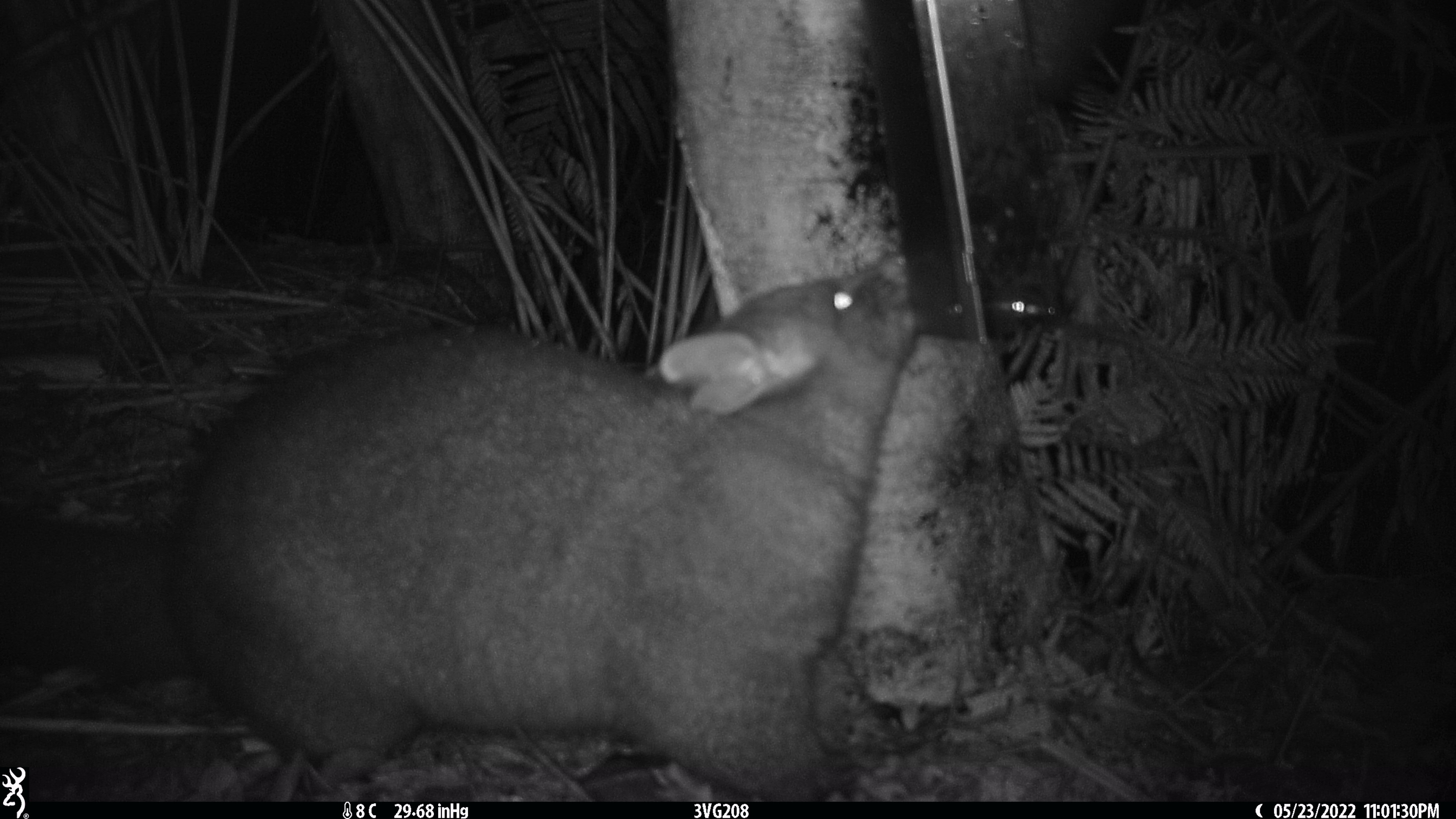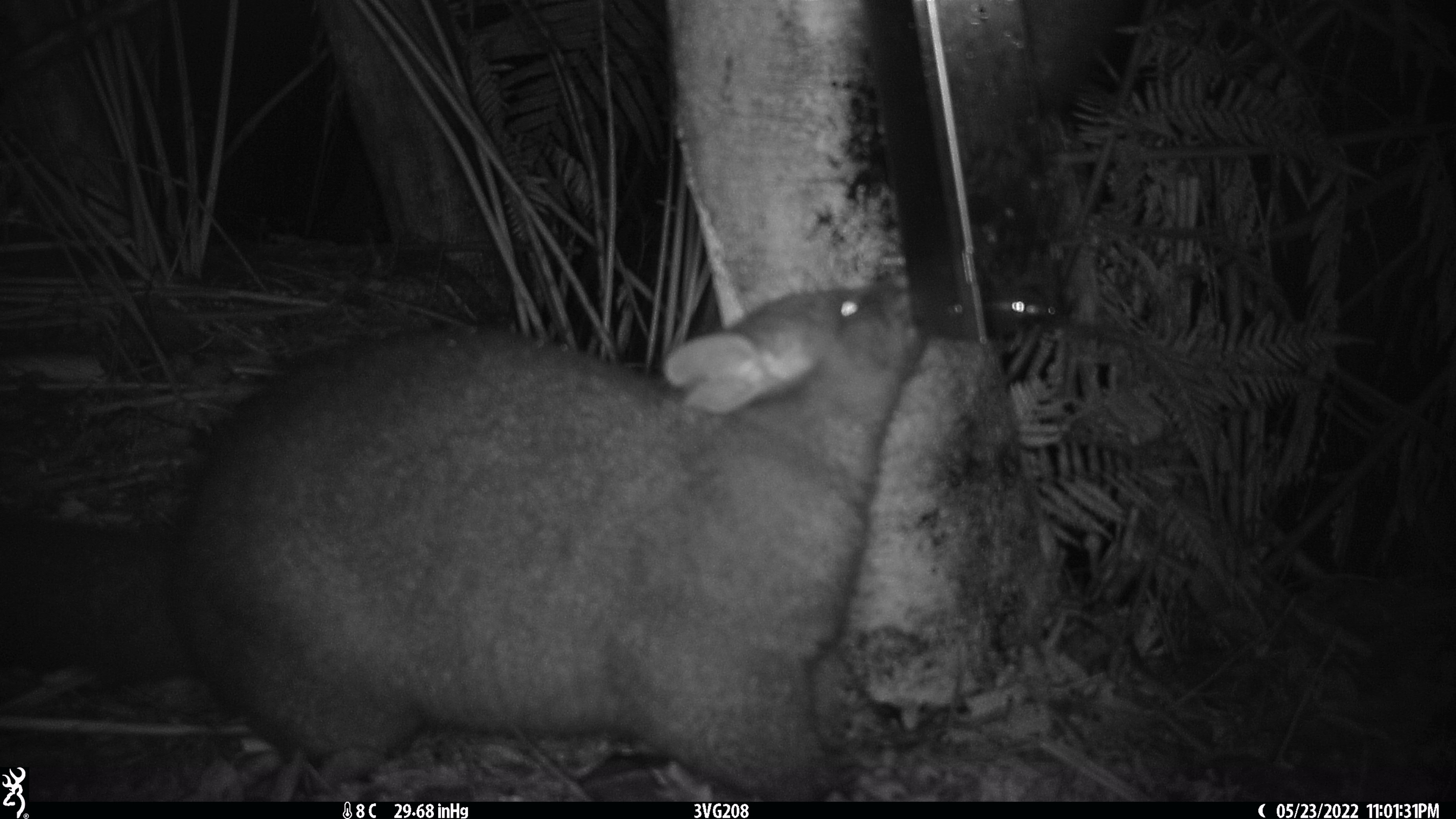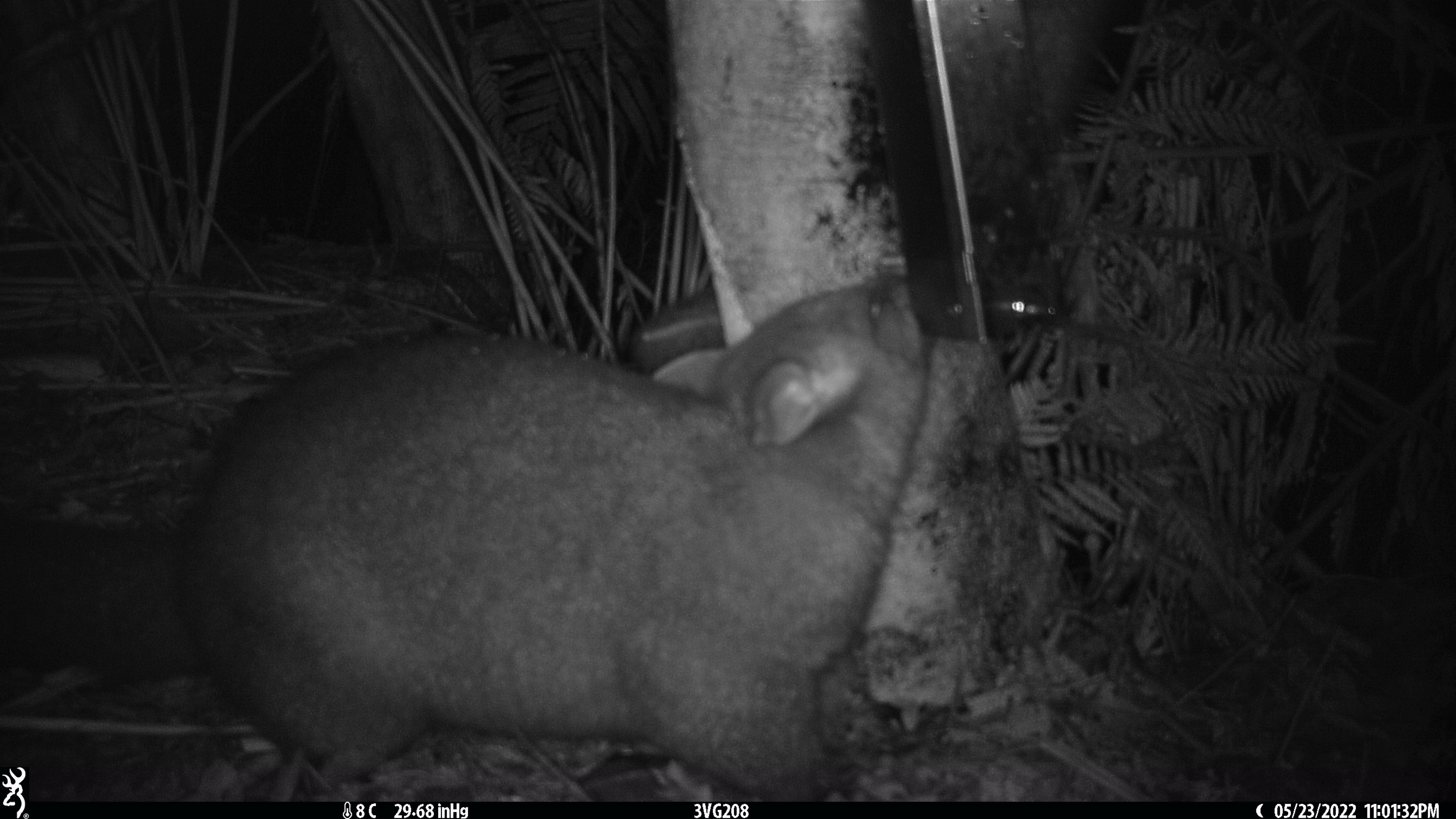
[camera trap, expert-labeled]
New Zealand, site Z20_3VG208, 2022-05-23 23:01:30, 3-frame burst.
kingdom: Animalia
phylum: Chordata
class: Mammalia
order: Diprotodontia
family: Phalangeridae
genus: Trichosurus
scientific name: Trichosurus vulpecula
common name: common brushtail possum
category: possum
Possum (common brushtail possum) (Trichosurus vulpecula).